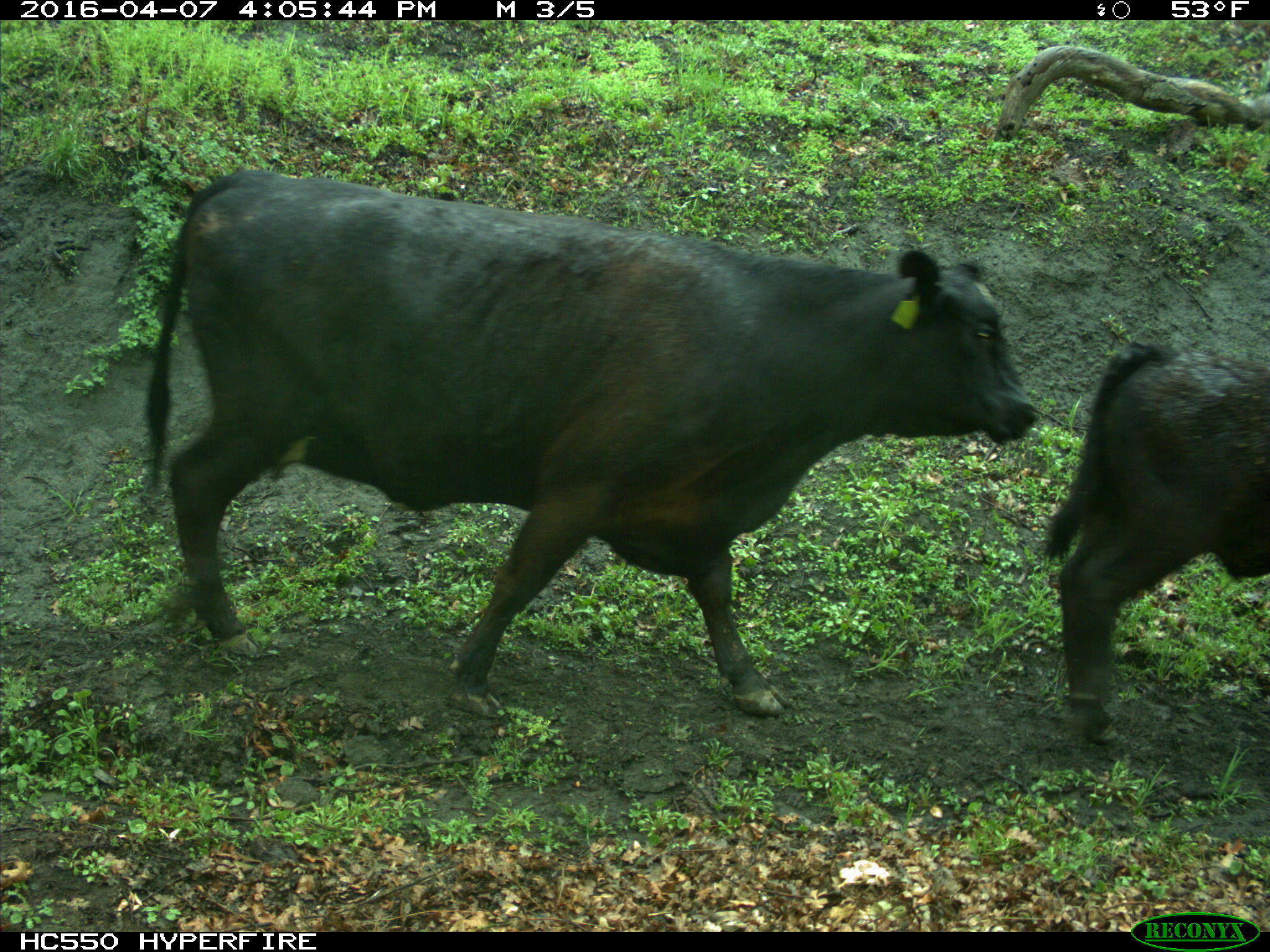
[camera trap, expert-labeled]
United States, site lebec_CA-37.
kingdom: Animalia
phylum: Chordata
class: Mammalia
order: Artiodactyla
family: Bovidae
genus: Bos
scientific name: Bos taurus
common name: domestic cow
Bos taurus (domestic cow).